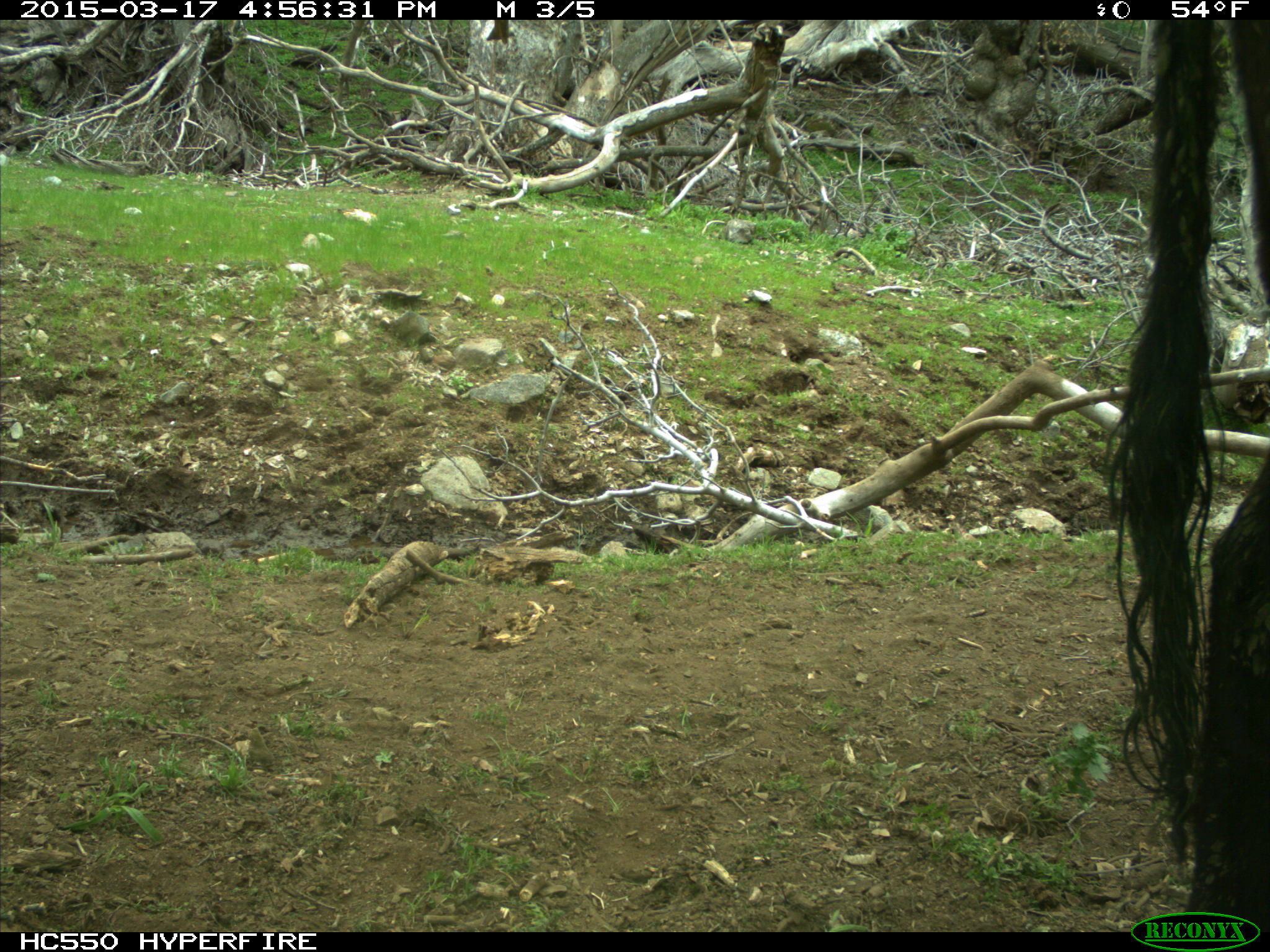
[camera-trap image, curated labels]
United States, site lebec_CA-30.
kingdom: Animalia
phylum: Chordata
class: Mammalia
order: Artiodactyla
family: Bovidae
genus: Bos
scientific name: Bos taurus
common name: domestic cow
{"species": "Bos taurus (domestic cow)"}